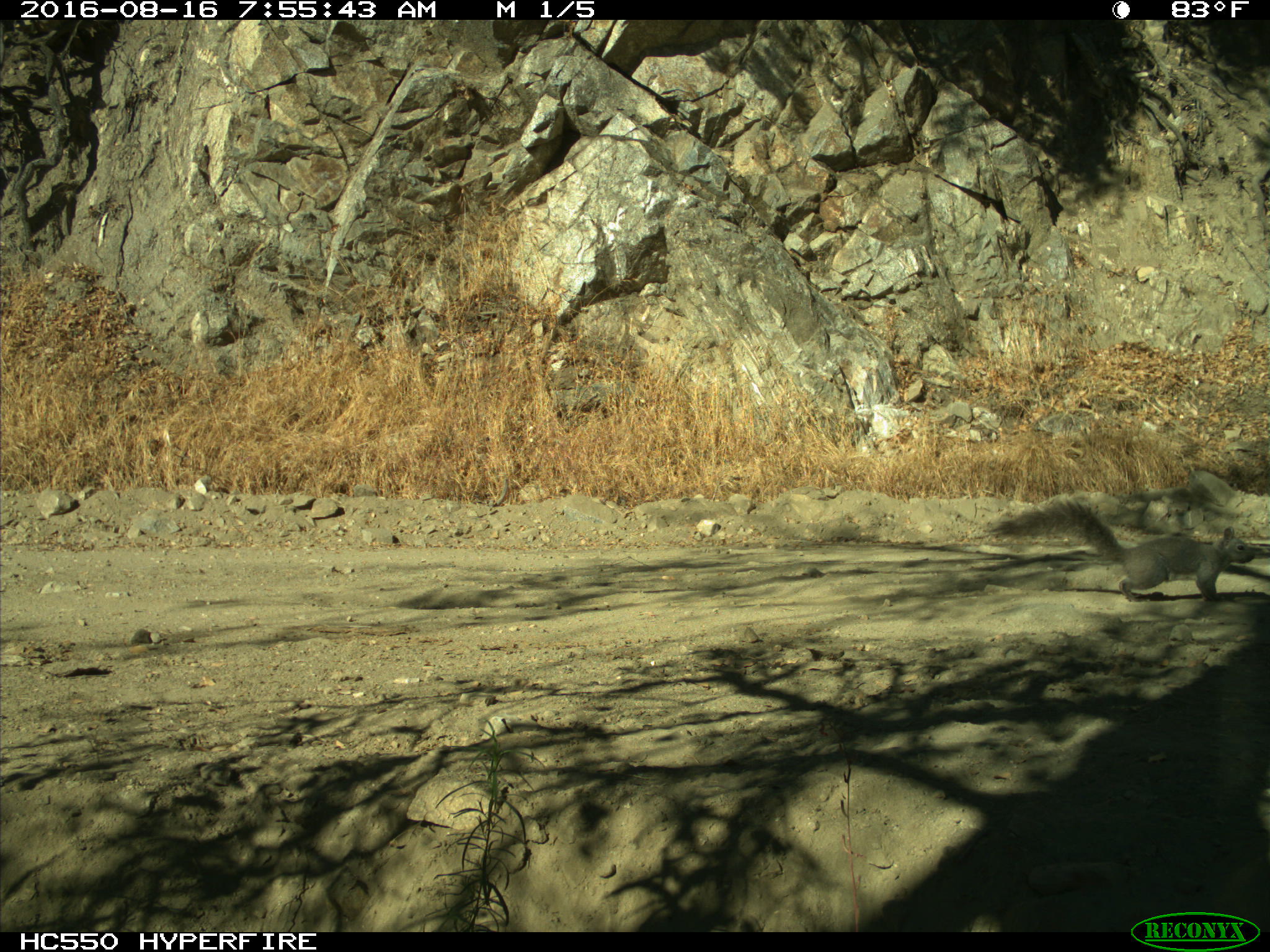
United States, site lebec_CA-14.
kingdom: Animalia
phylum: Chordata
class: Mammalia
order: Rodentia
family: Sciuridae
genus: Sciurus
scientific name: Sciurus carolinensis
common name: eastern gray squirrel